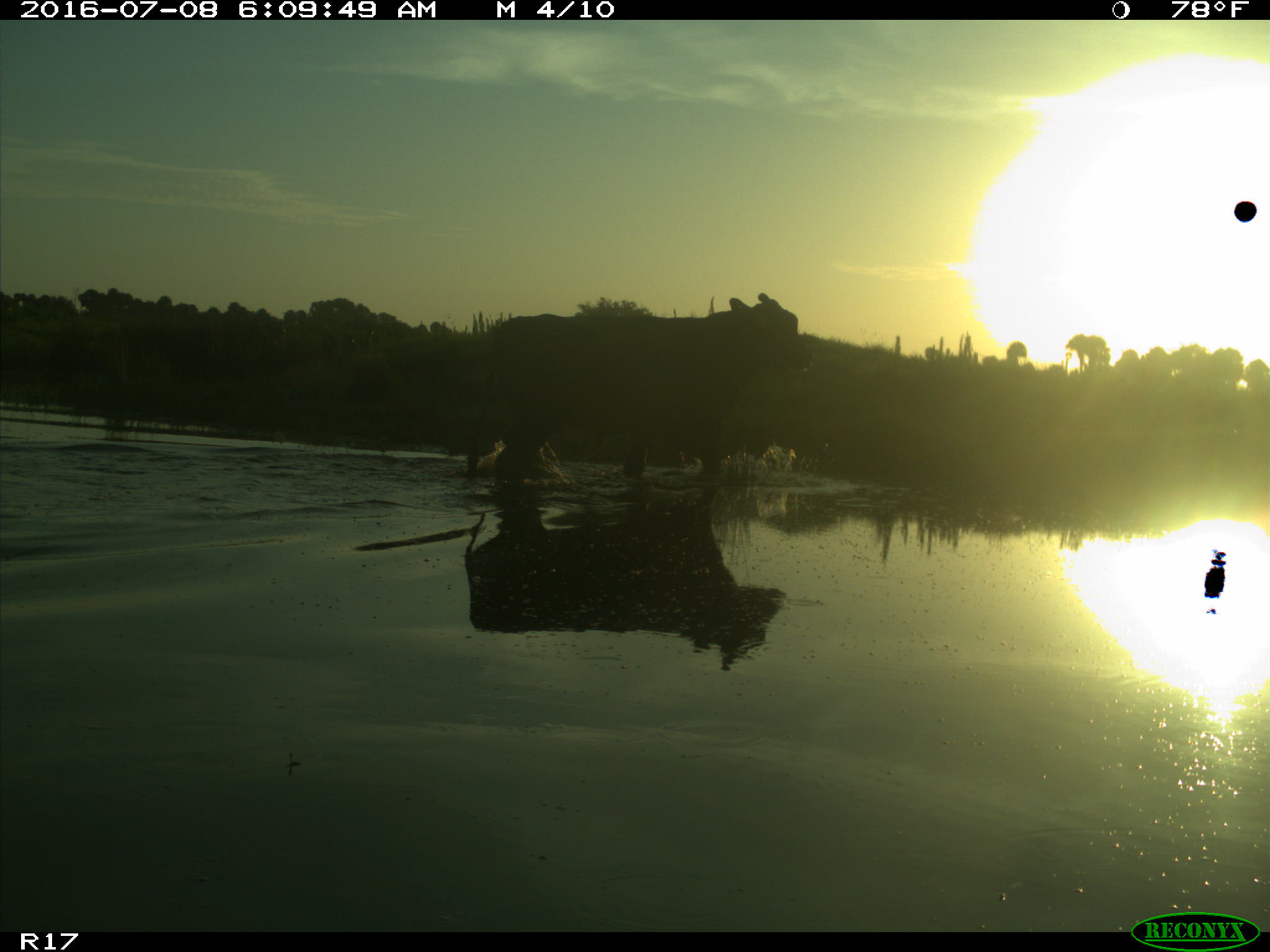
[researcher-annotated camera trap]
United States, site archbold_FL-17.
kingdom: Animalia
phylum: Chordata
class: Mammalia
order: Artiodactyla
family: Bovidae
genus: Bos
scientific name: Bos taurus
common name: domestic cow